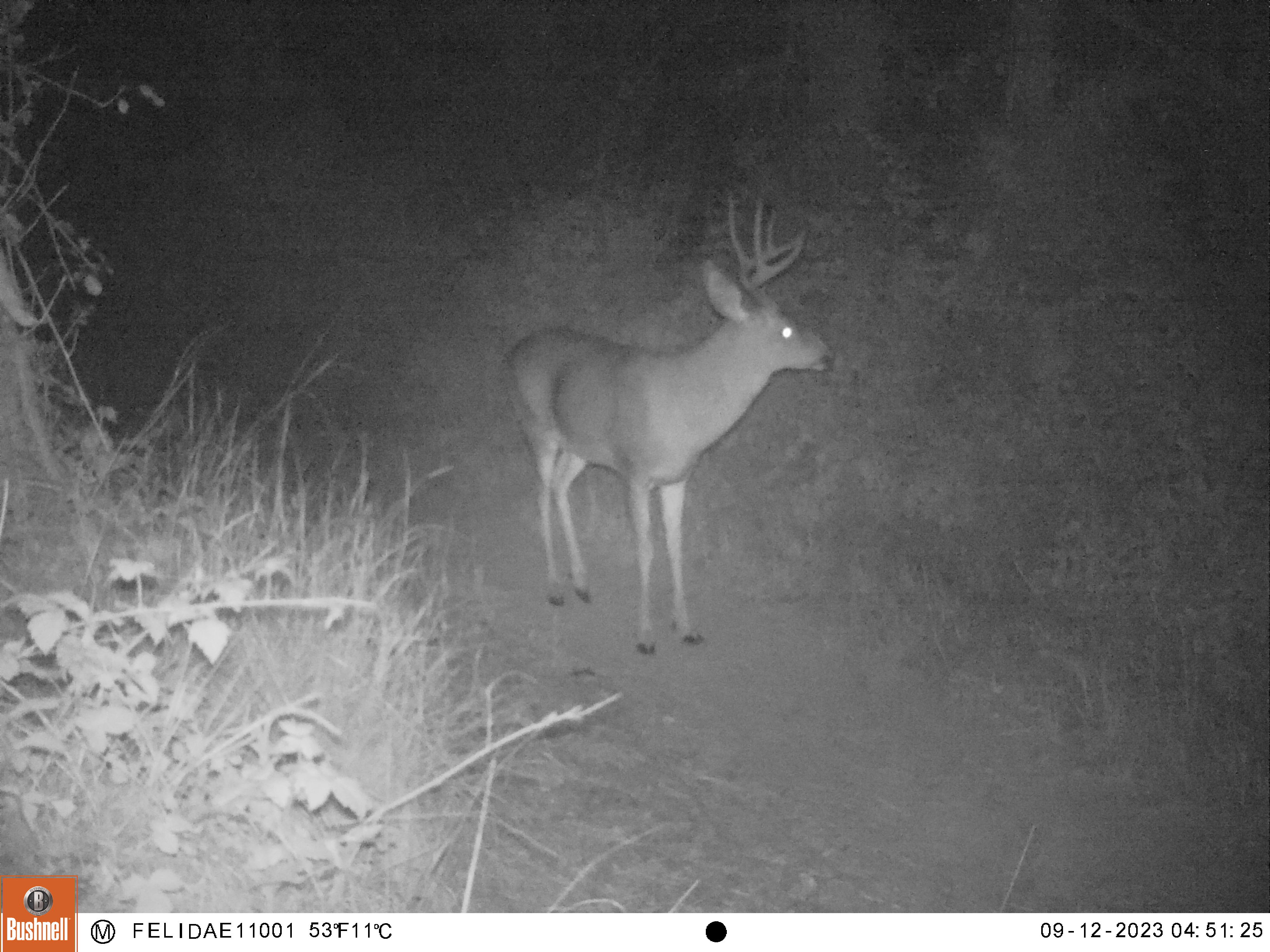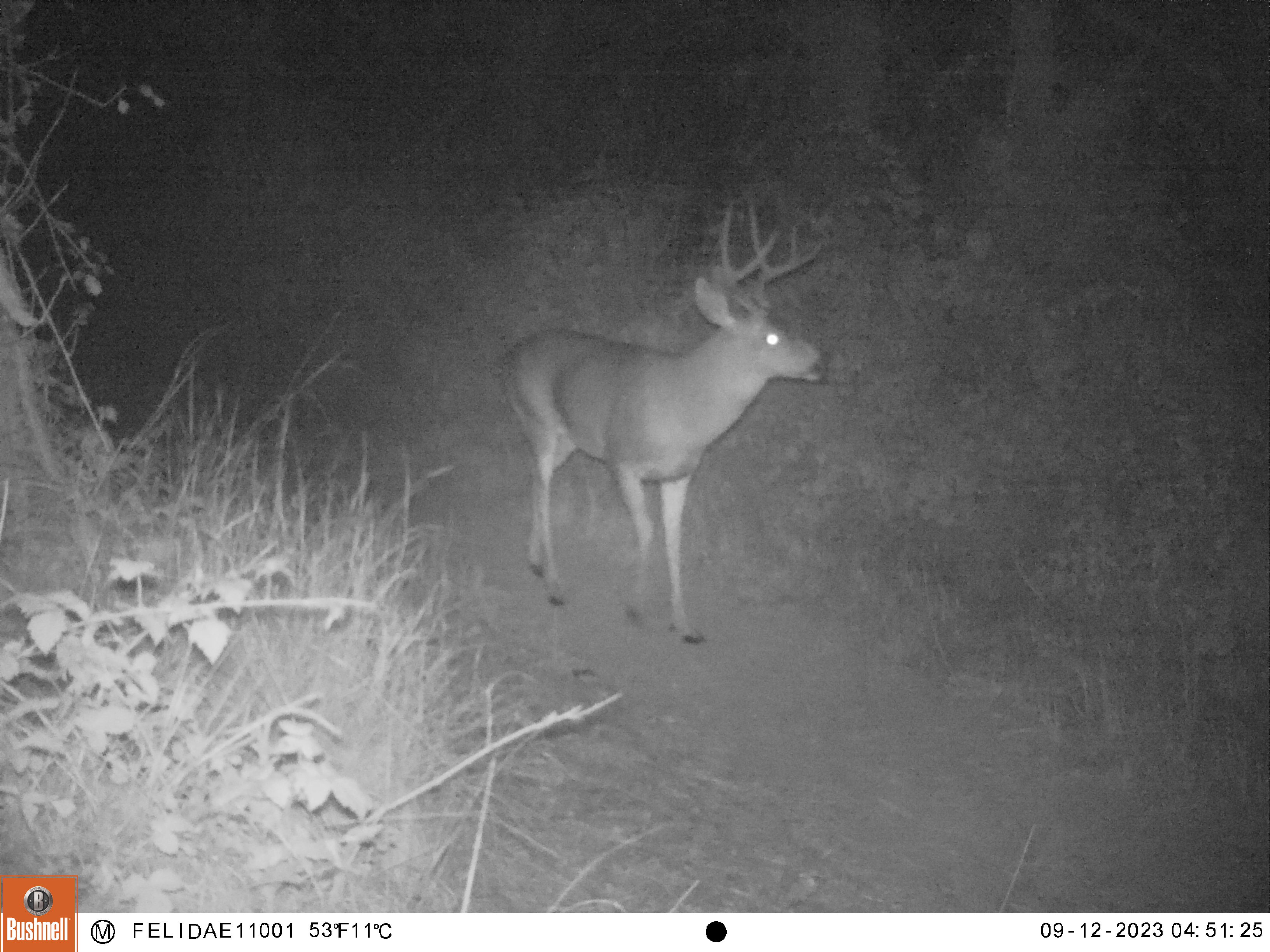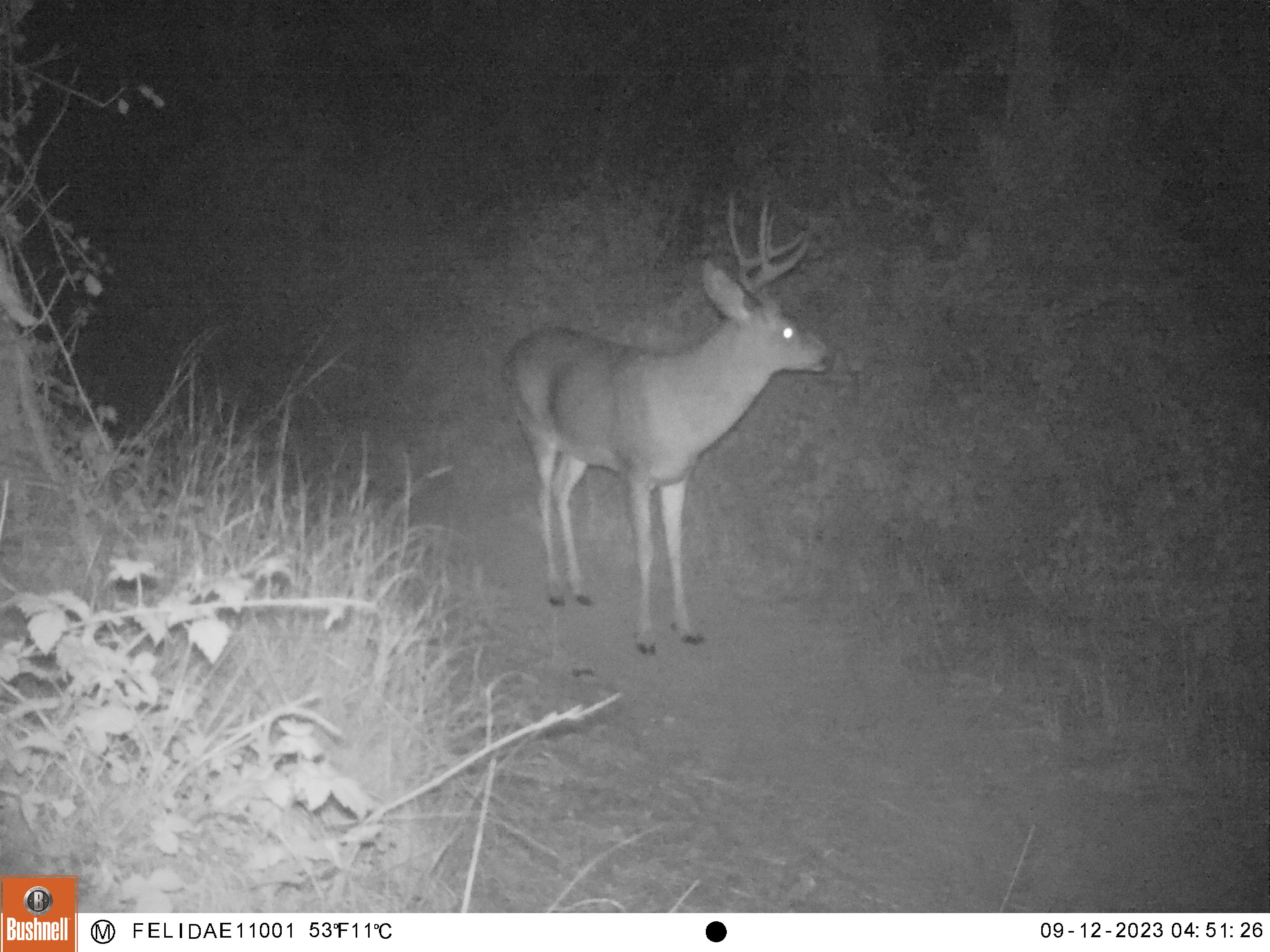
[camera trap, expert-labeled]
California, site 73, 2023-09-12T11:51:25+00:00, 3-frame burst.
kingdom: Animalia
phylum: Chordata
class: Mammalia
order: Artiodactyla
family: Cervidae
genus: Odocoileus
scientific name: Odocoileus hemionus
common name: mule deer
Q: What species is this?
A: Mule deer (Odocoileus hemionus).